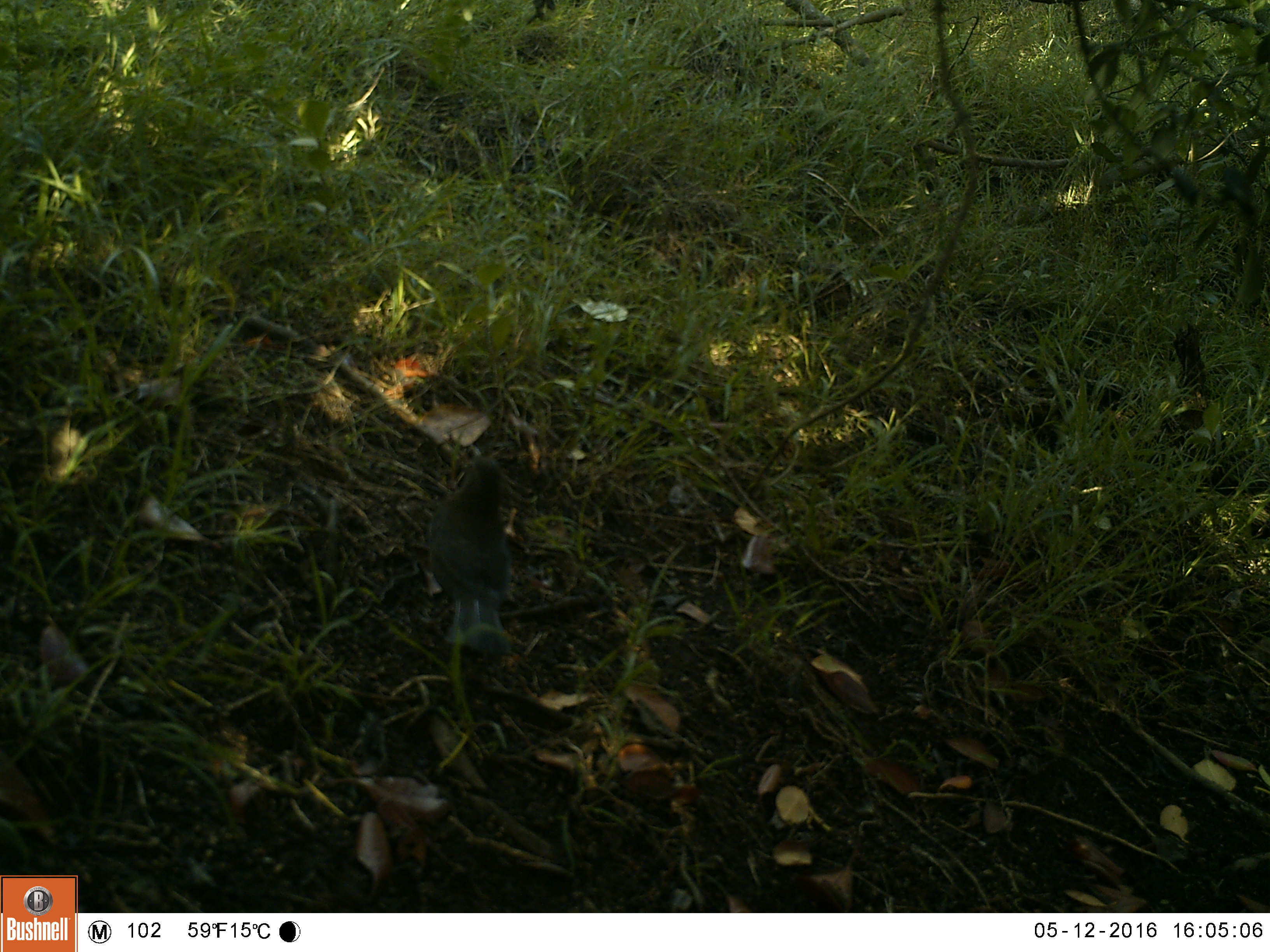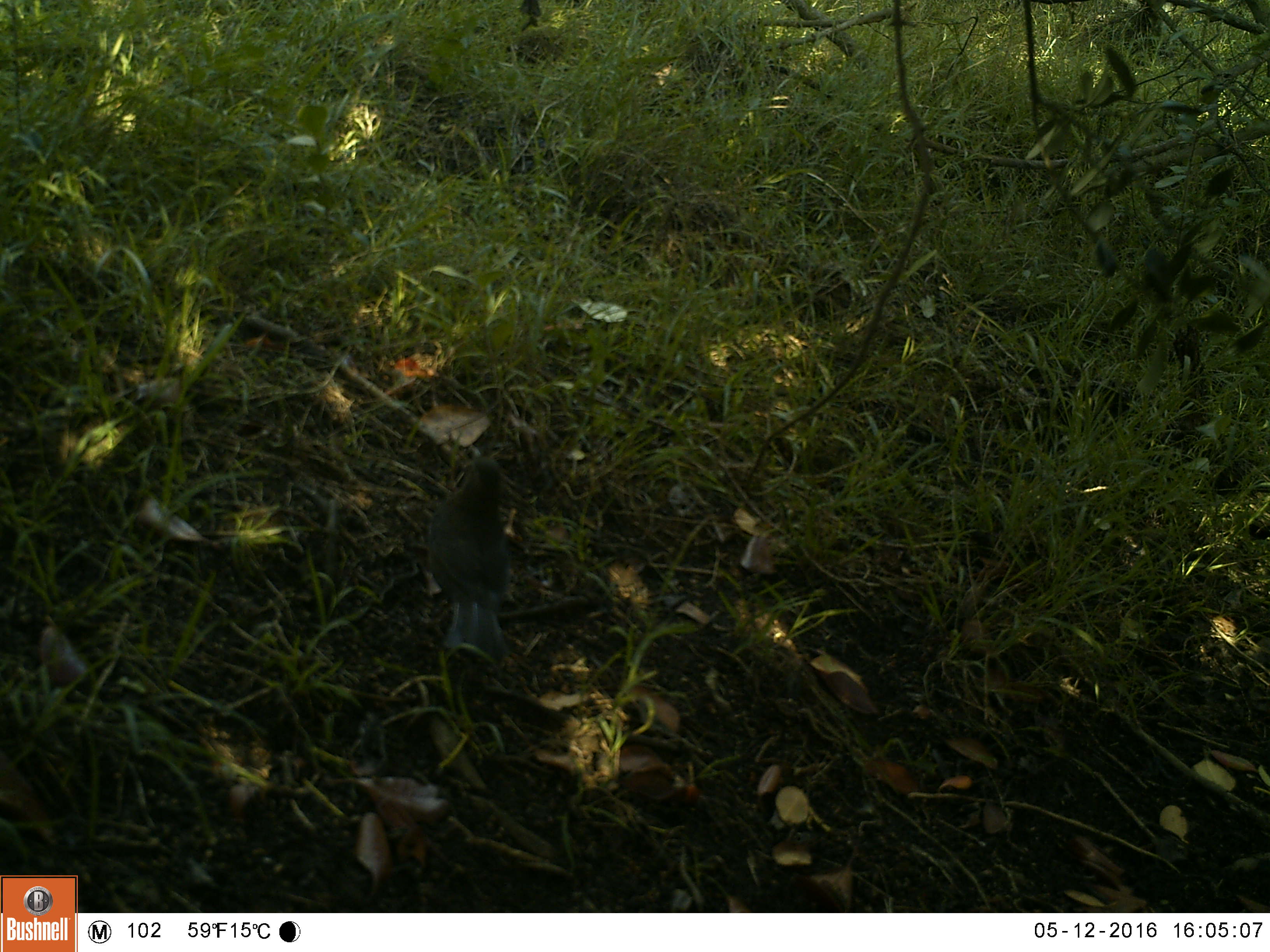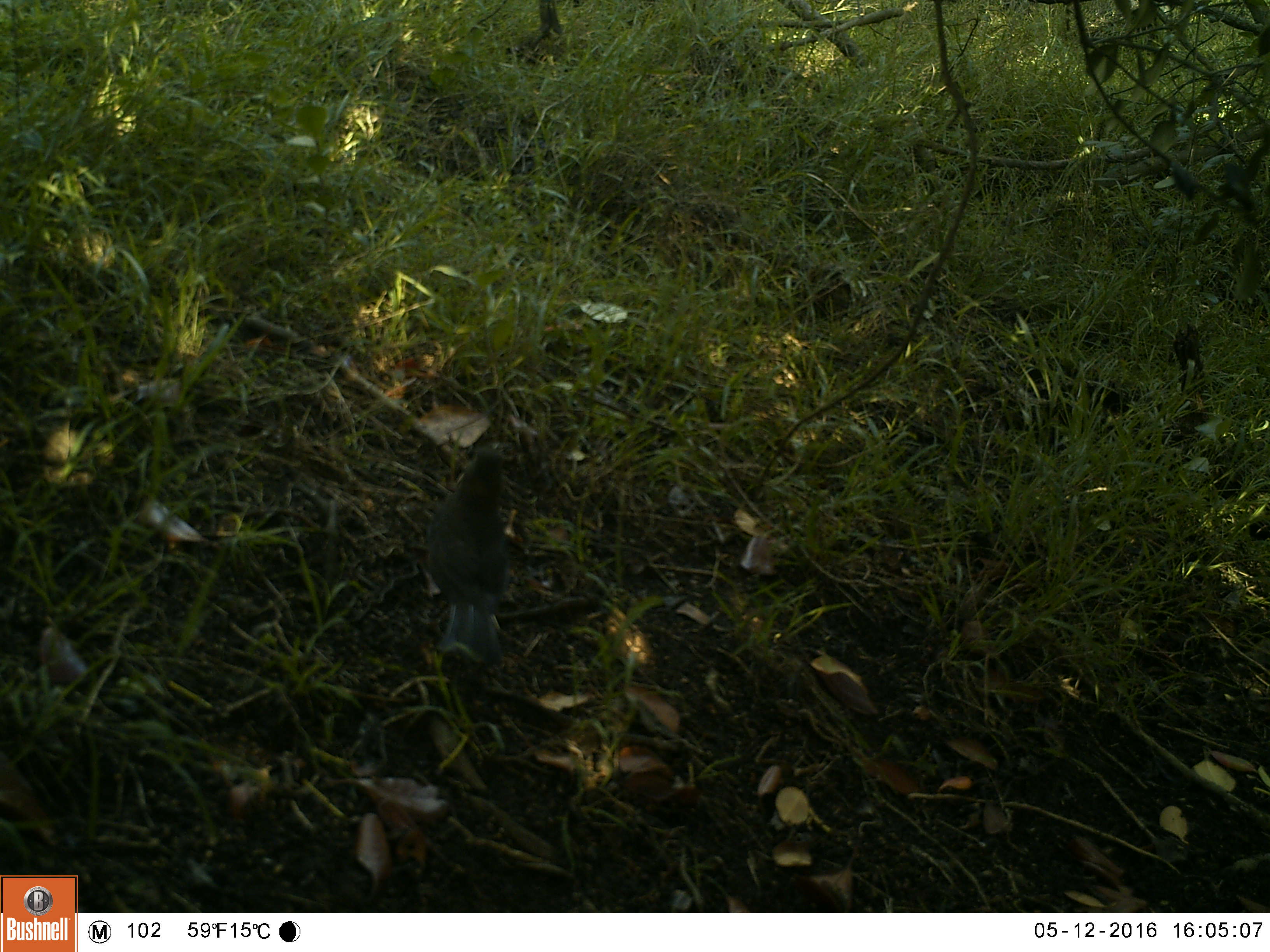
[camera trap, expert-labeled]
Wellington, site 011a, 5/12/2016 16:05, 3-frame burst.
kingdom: Animalia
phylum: Chordata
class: Aves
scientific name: Aves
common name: bird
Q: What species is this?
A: Bird (Aves).